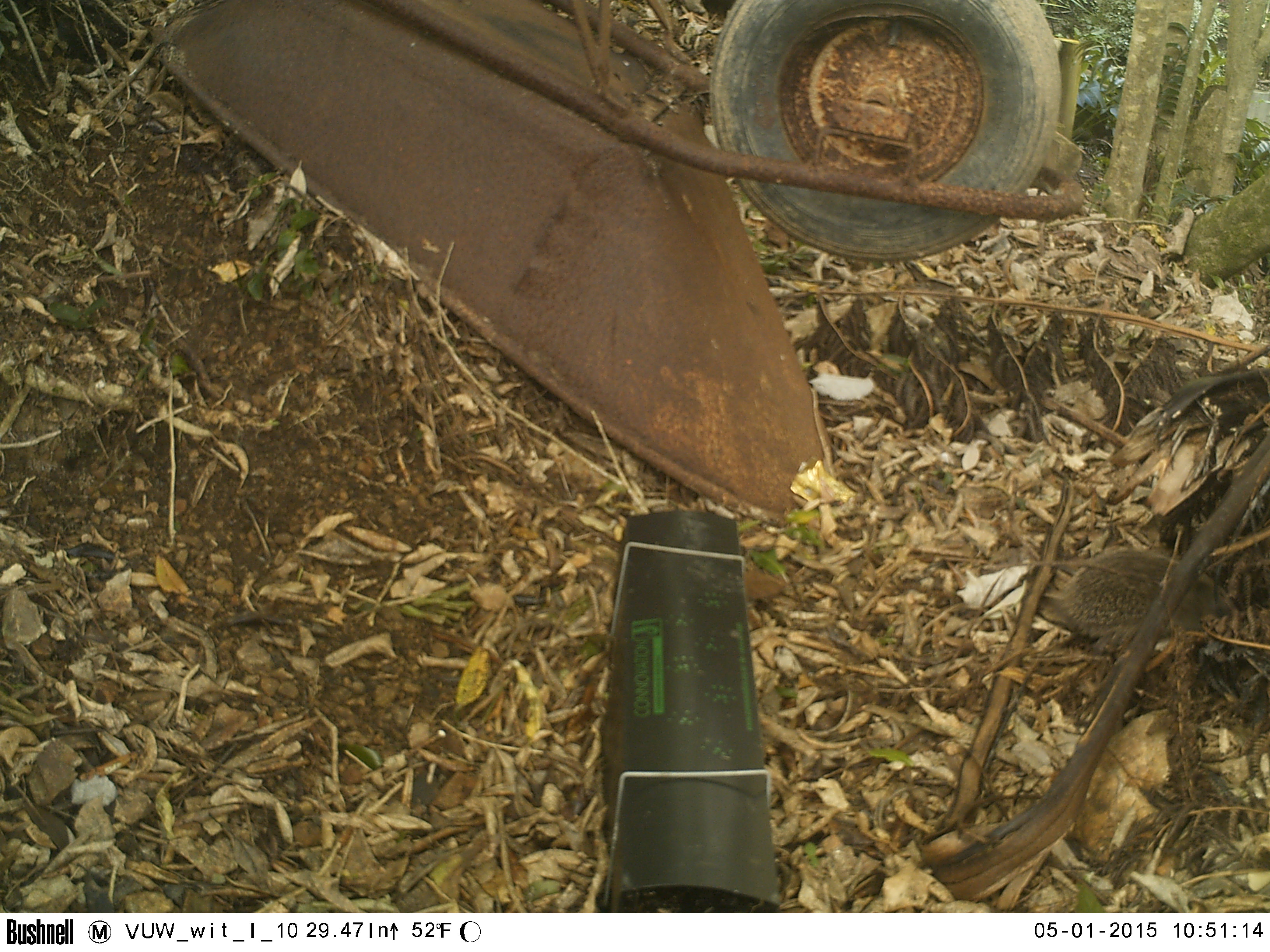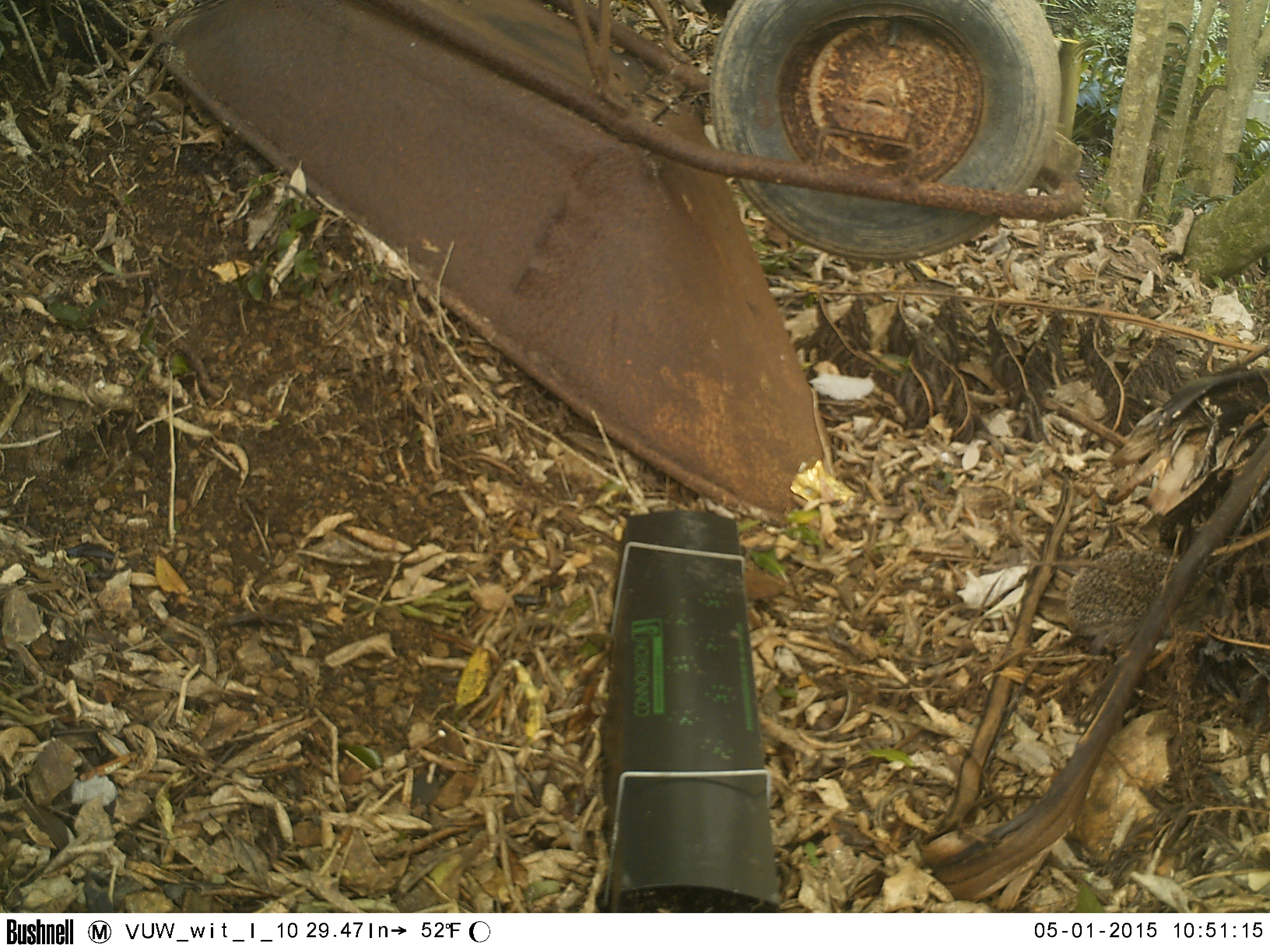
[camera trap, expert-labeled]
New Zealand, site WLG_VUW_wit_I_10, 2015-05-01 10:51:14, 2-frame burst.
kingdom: Animalia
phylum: Chordata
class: Mammalia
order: Eulipotyphla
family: Erinaceidae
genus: Erinaceus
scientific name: Erinaceus europaeus europaeus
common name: european hedgehog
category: hedgehog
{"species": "hedgehog (european hedgehog) (Erinaceus europaeus europaeus)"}